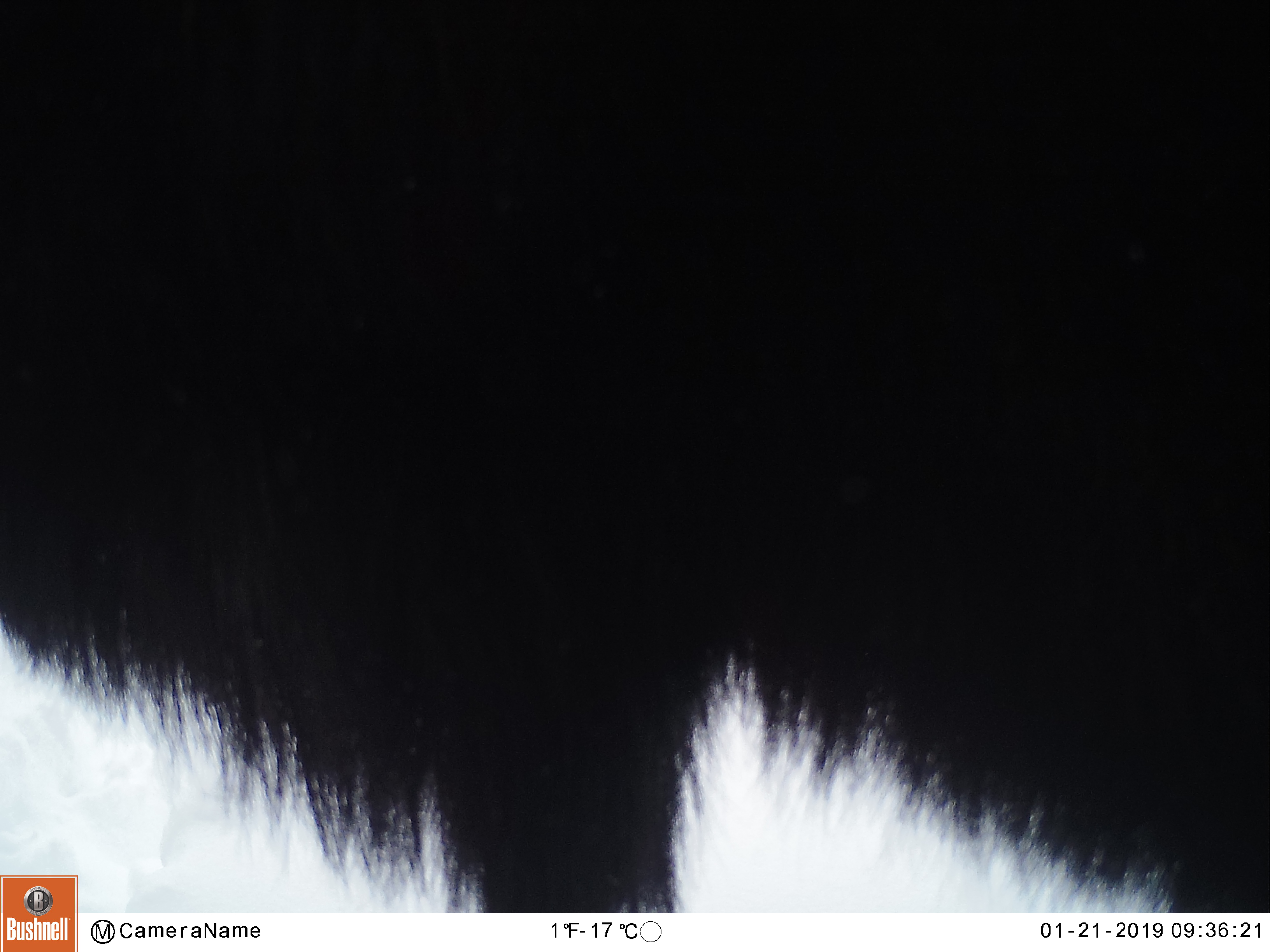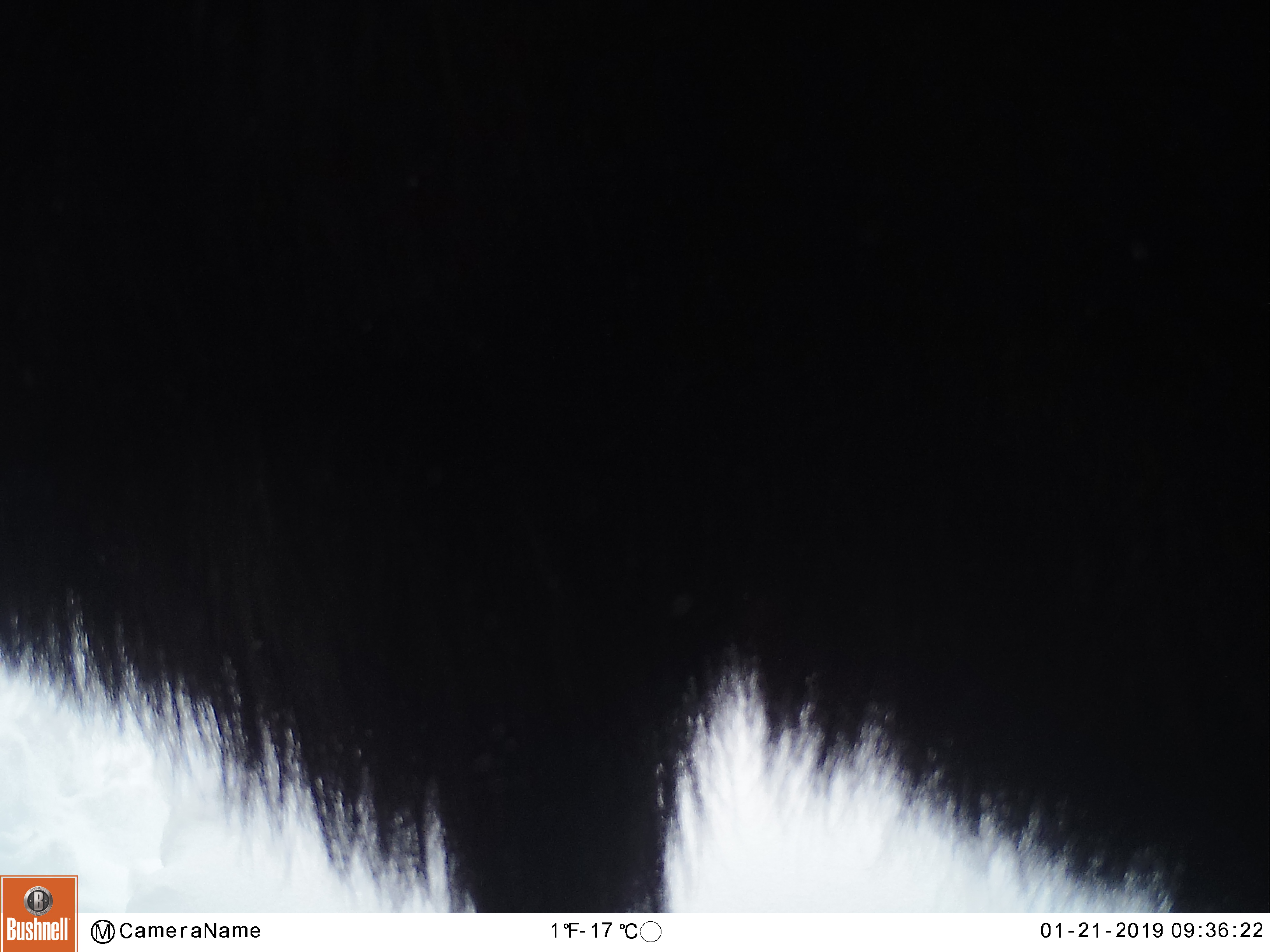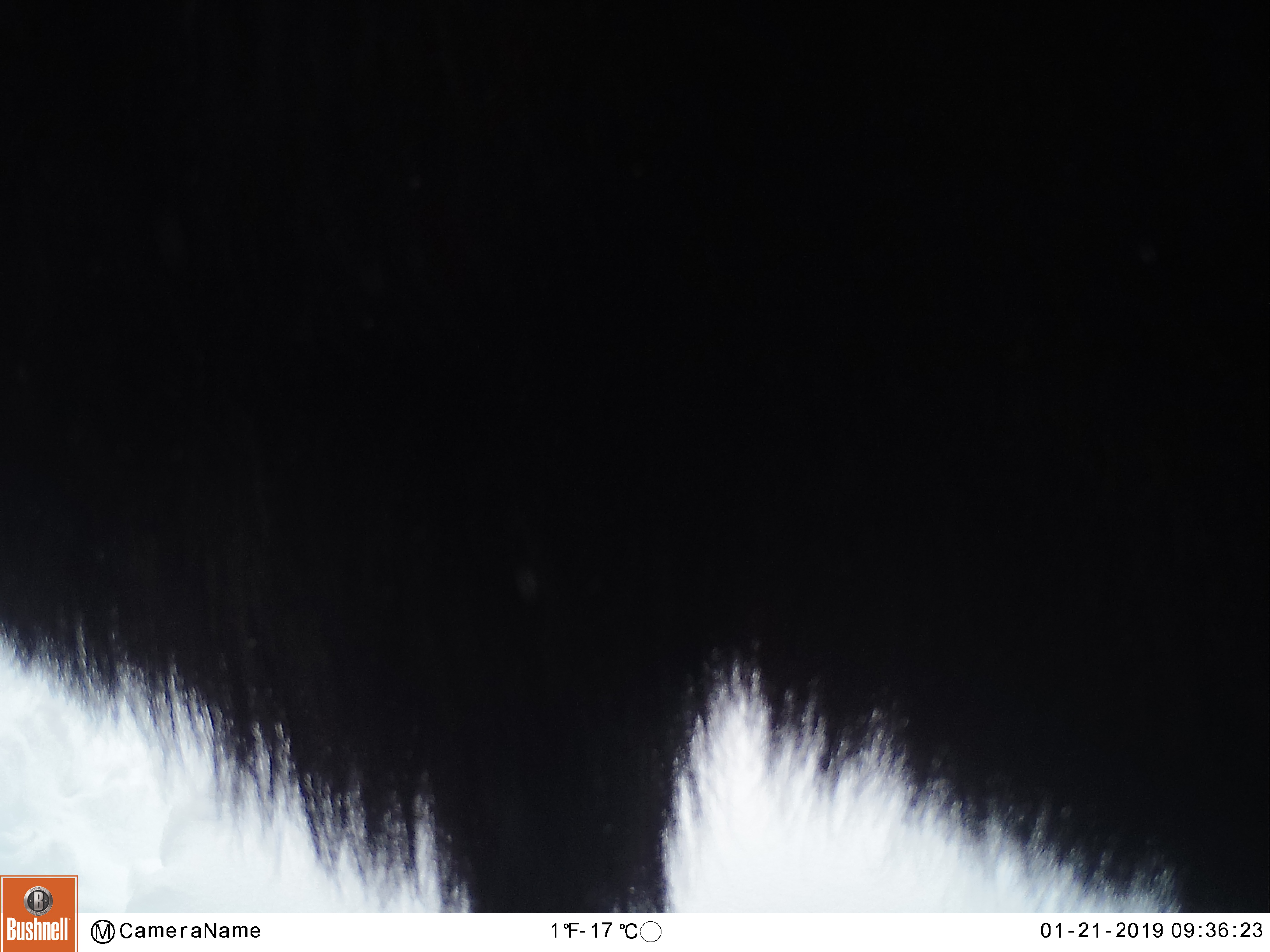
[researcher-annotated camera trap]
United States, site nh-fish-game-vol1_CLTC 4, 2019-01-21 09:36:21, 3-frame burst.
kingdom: Animalia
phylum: Chordata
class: Mammalia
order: Artiodactyla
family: Cervidae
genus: Alces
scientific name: Alces alces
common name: moose